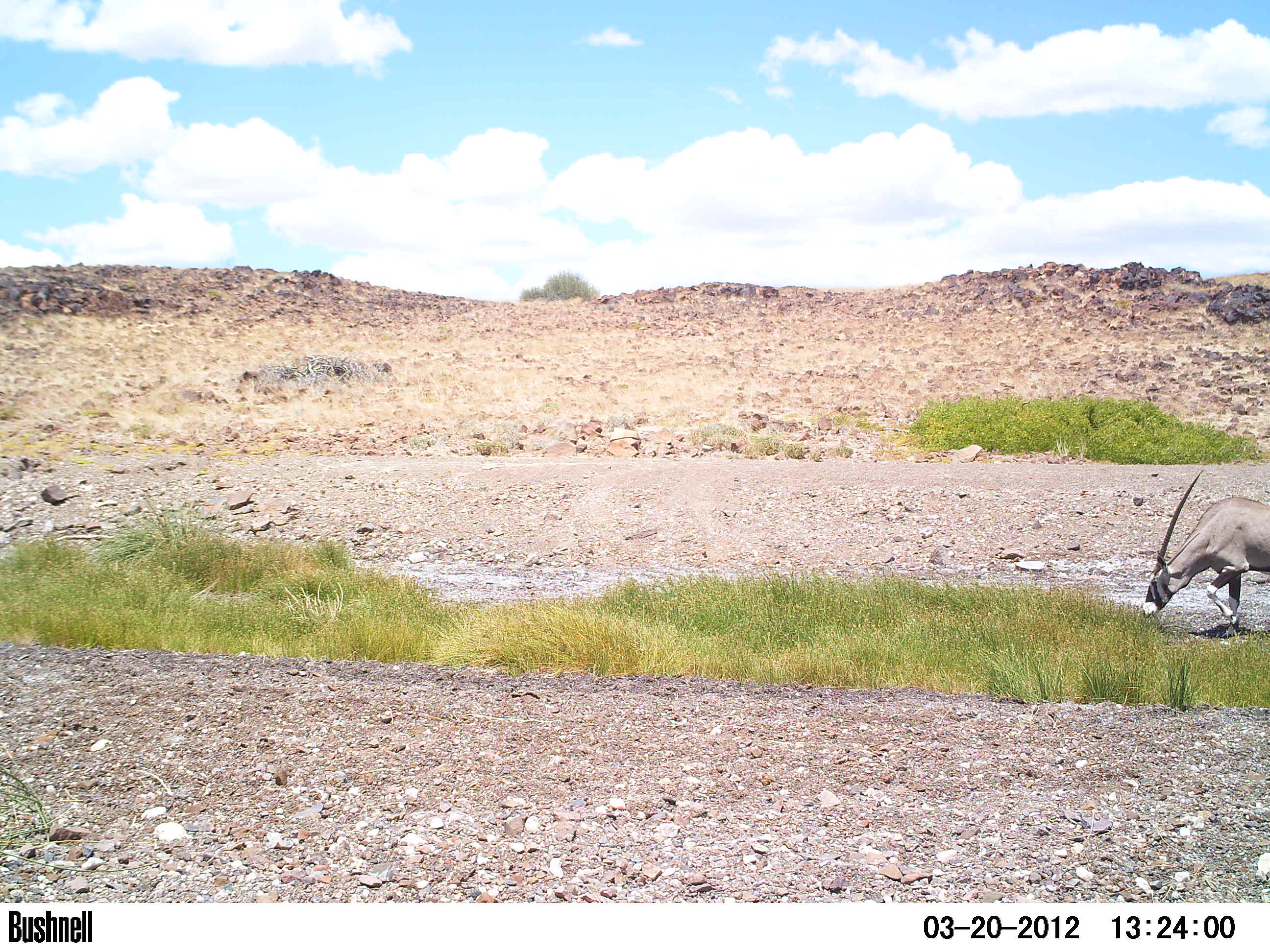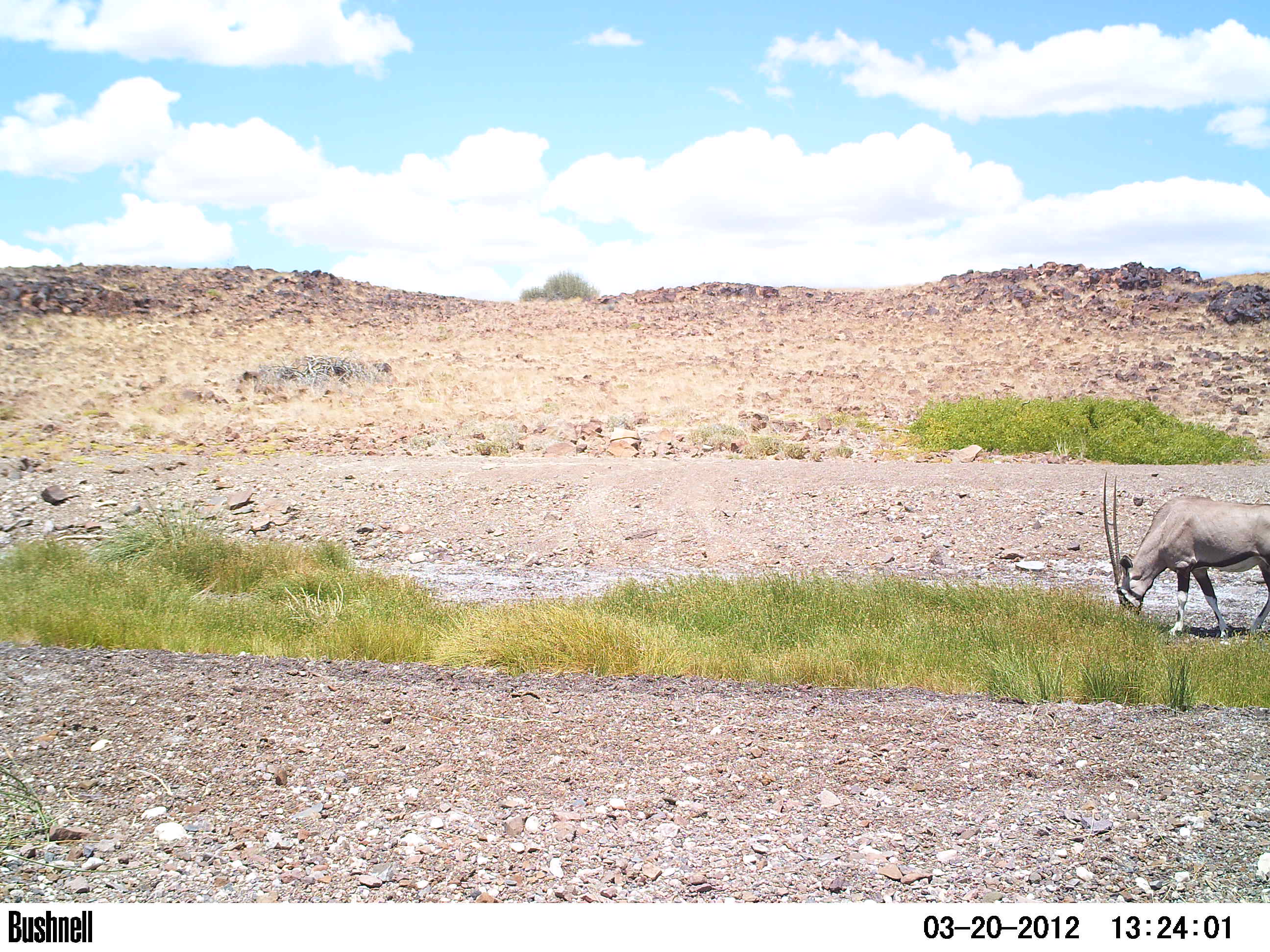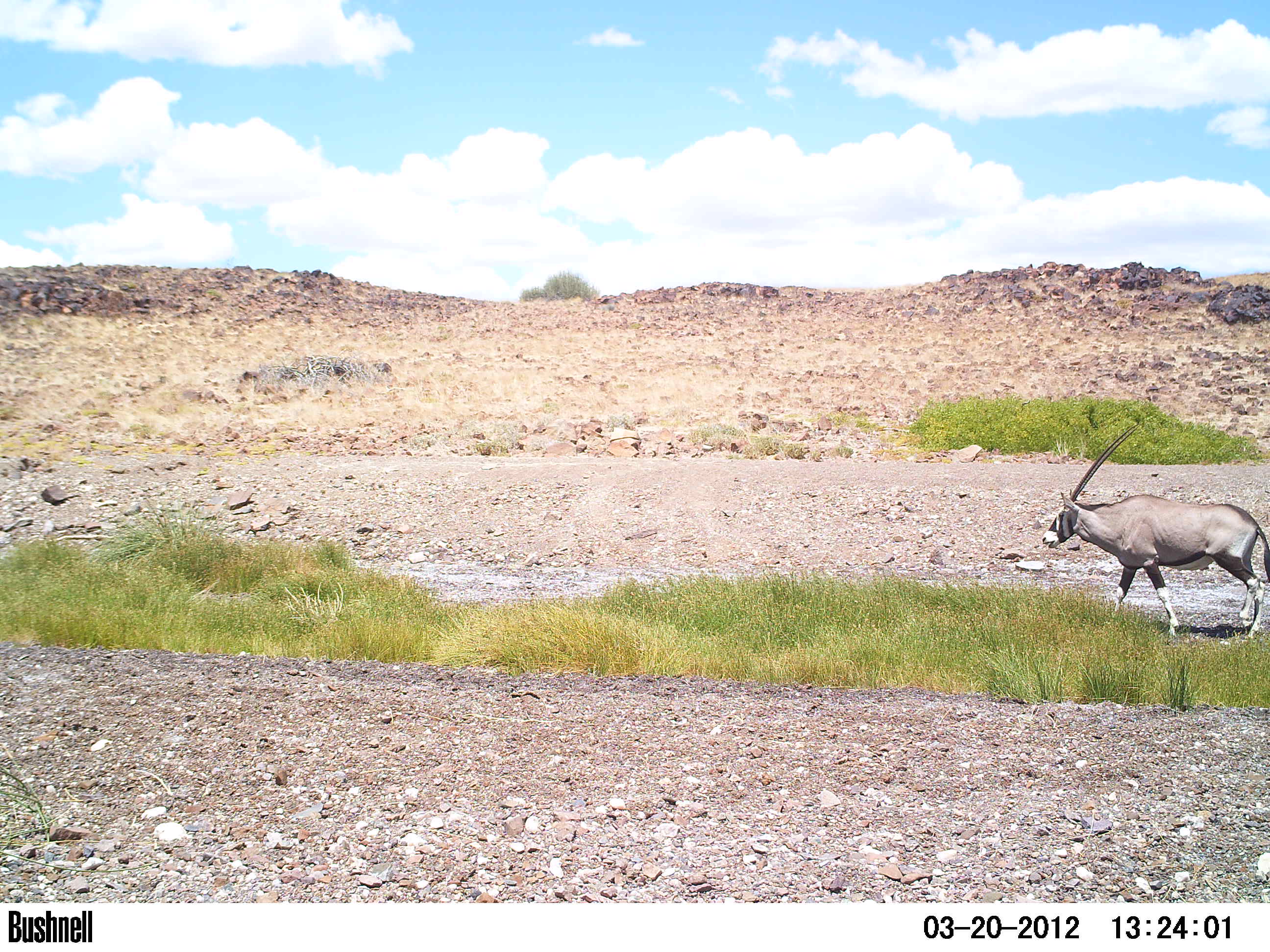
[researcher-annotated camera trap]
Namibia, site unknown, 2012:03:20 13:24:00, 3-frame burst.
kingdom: Animalia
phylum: Chordata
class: Mammalia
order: Artiodactyla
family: Bovidae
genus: Oryx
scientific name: Oryx gazella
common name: gemsbok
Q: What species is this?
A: Oryx gazella (gemsbok).